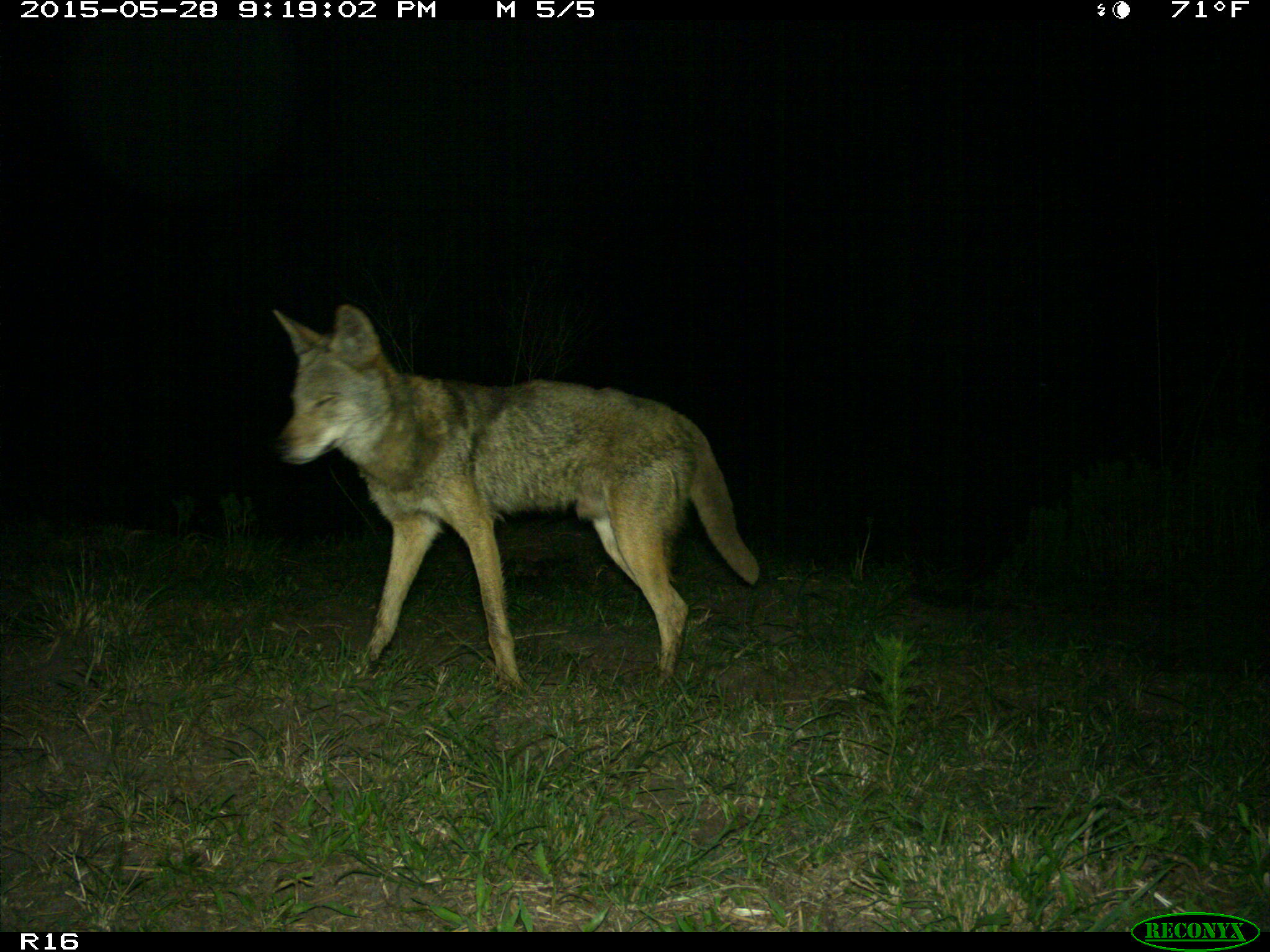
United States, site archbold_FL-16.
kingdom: Animalia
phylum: Chordata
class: Mammalia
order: Carnivora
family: Canidae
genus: Canis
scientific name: Canis latrans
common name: coyote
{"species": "Canis latrans (coyote)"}